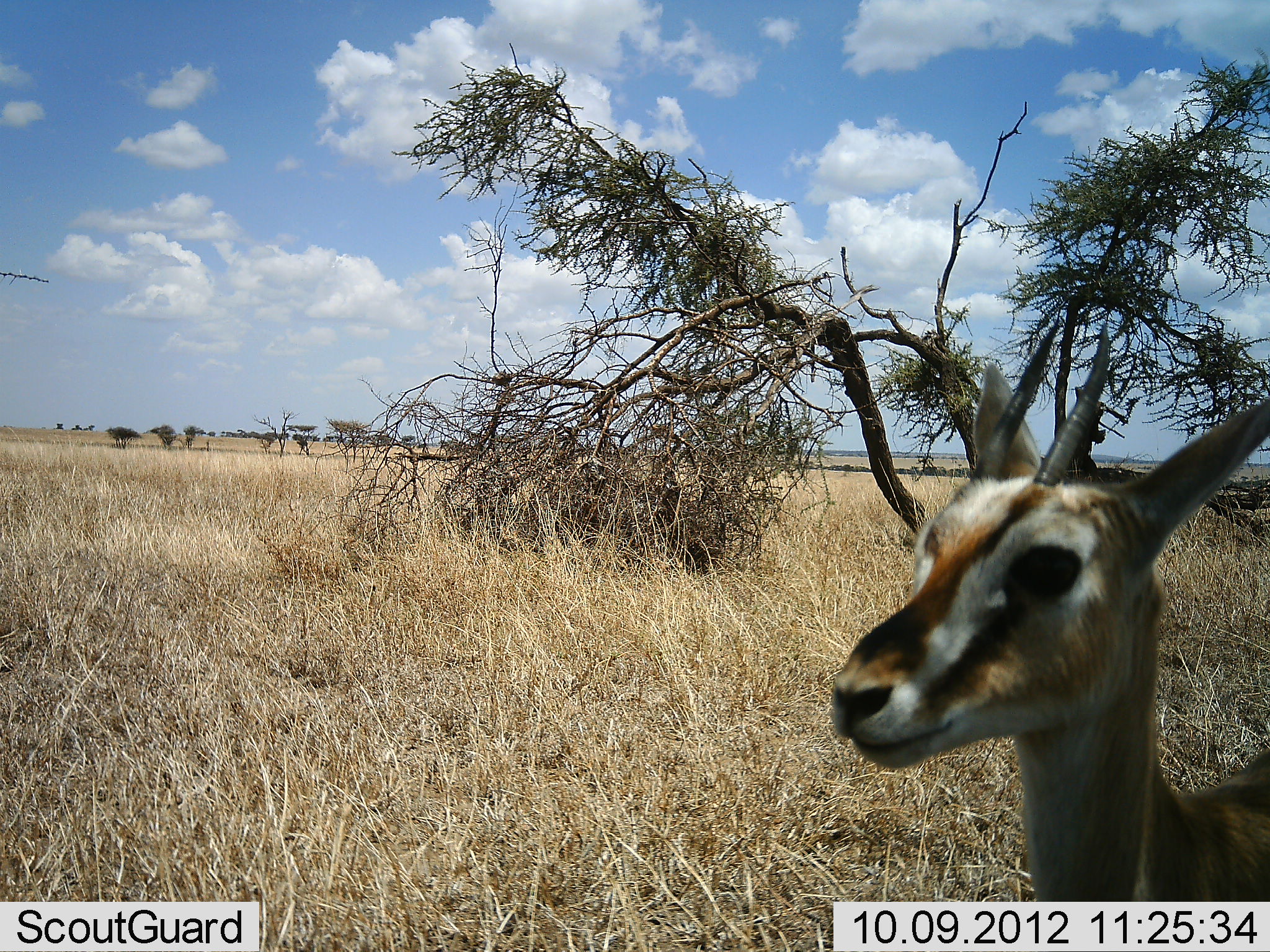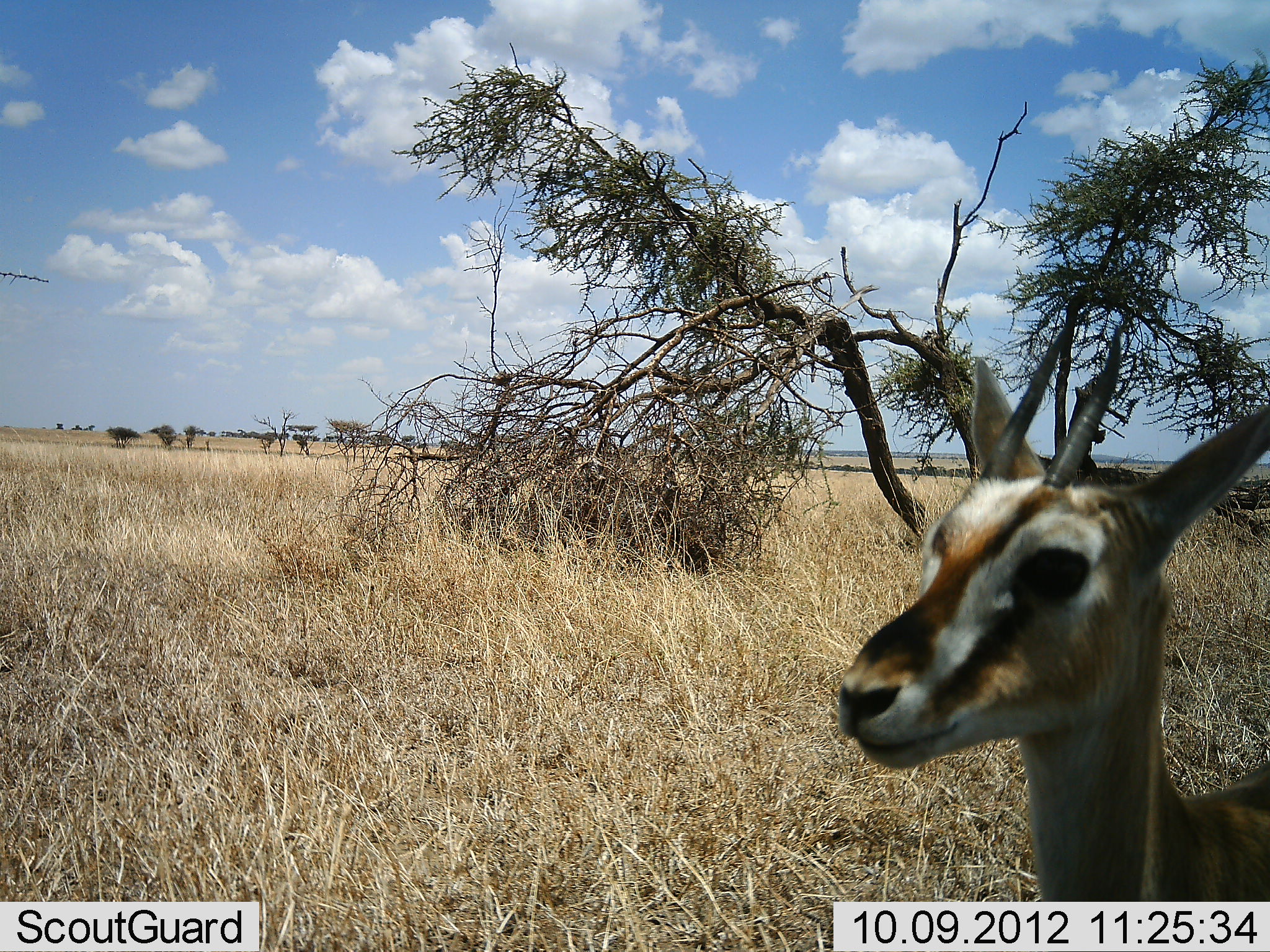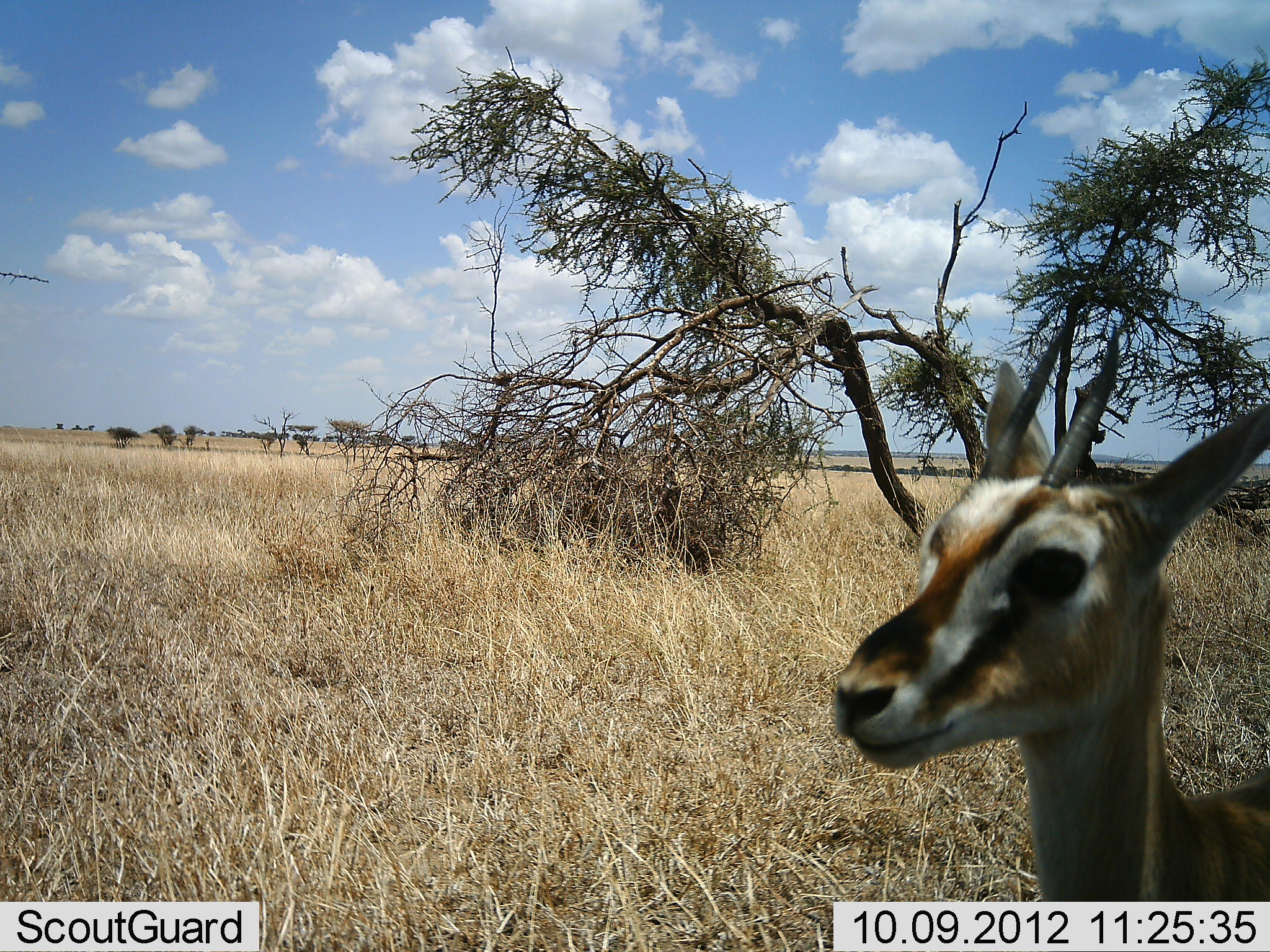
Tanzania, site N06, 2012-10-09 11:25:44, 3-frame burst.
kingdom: Animalia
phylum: Chordata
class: Mammalia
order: Artiodactyla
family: Bovidae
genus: Eudorcas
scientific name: Eudorcas thomsonii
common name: thomson's gazelle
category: gazellethomsons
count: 1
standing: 100%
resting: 0%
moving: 0%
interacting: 0%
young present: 10%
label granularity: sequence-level